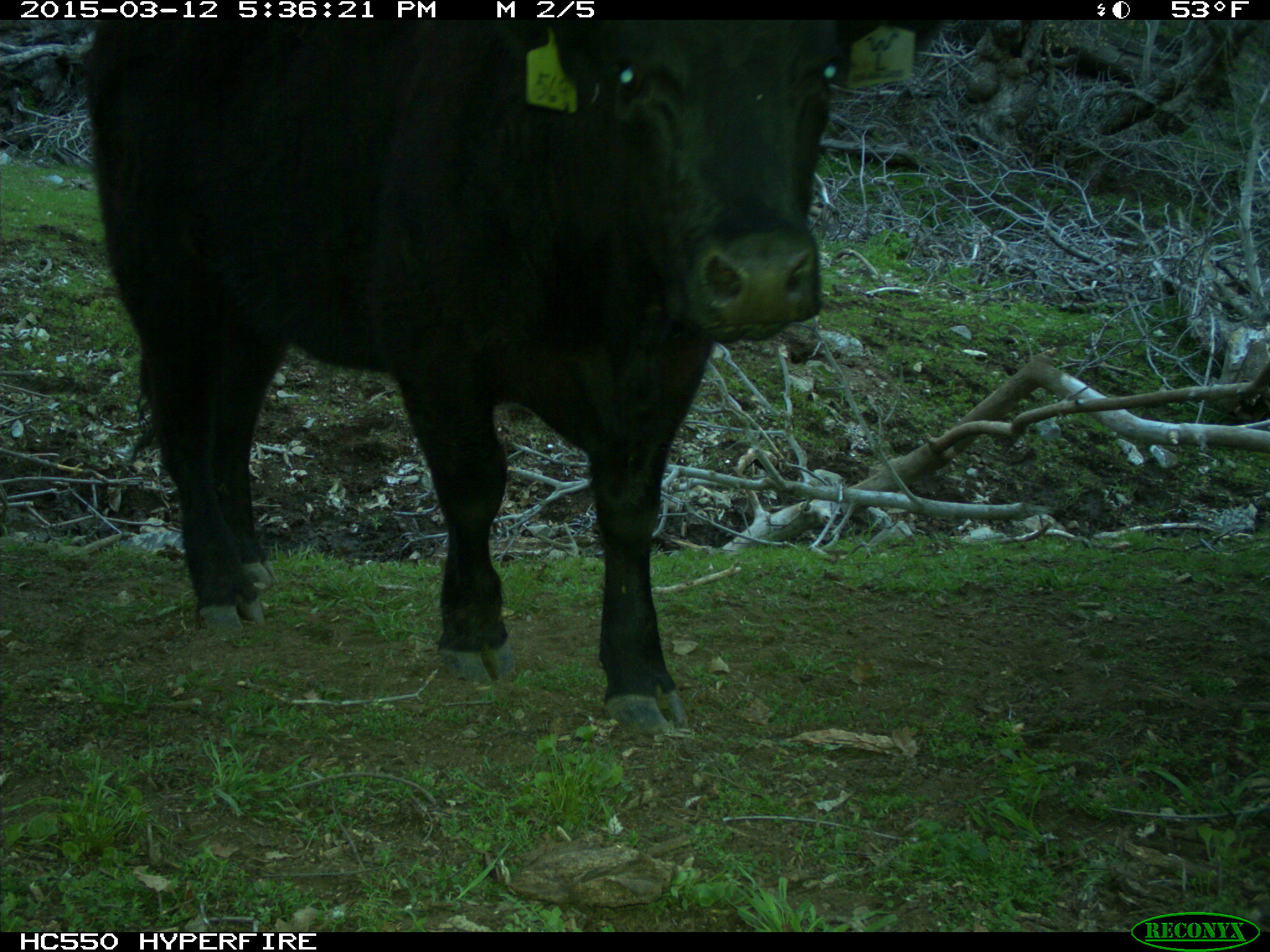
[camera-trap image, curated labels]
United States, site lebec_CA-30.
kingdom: Animalia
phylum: Chordata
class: Mammalia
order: Artiodactyla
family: Bovidae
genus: Bos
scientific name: Bos taurus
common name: domestic cow